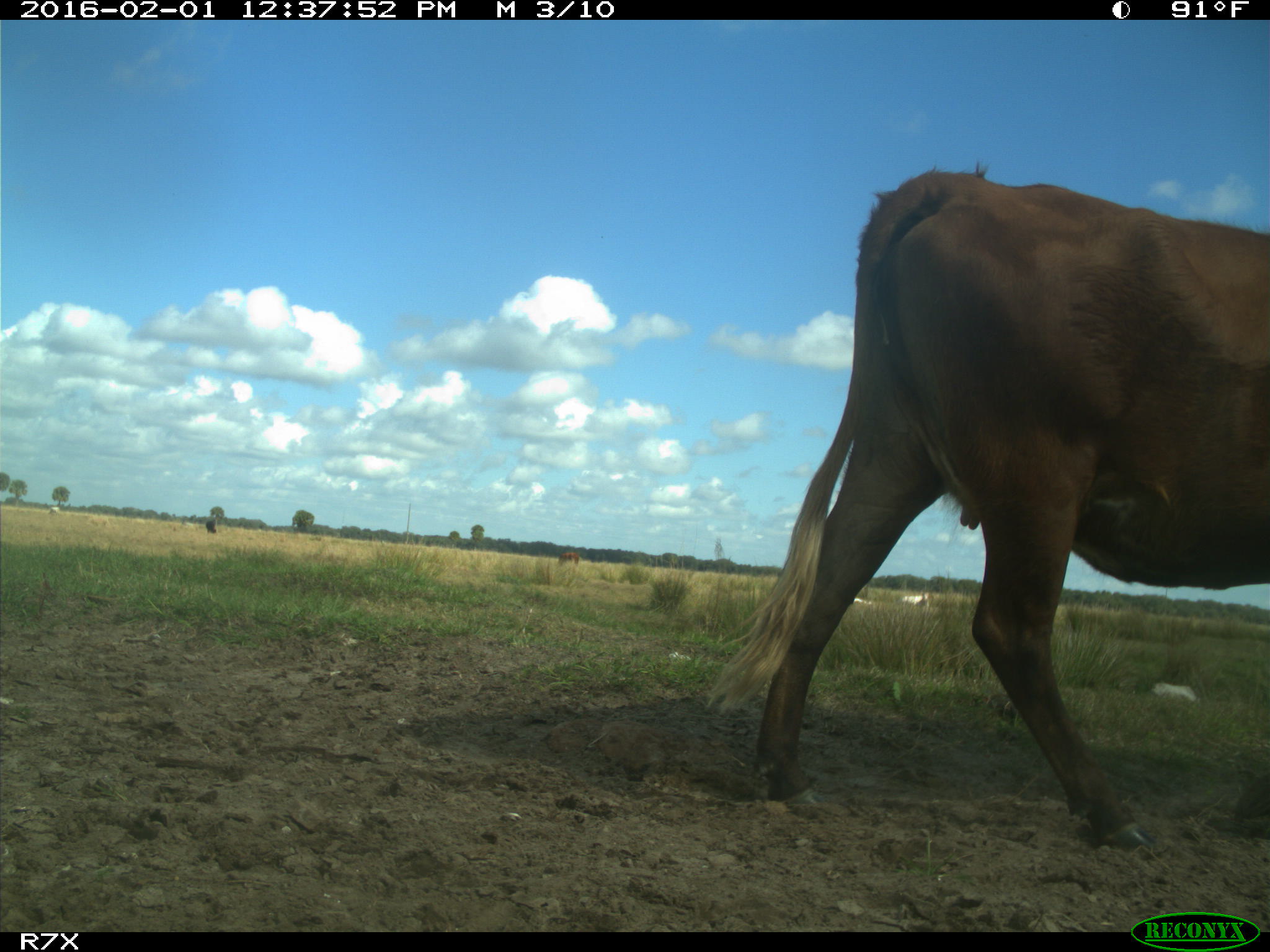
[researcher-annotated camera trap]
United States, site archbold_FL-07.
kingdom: Animalia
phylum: Chordata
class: Mammalia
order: Artiodactyla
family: Bovidae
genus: Bos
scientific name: Bos taurus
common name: domestic cow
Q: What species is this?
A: Bos taurus (domestic cow).